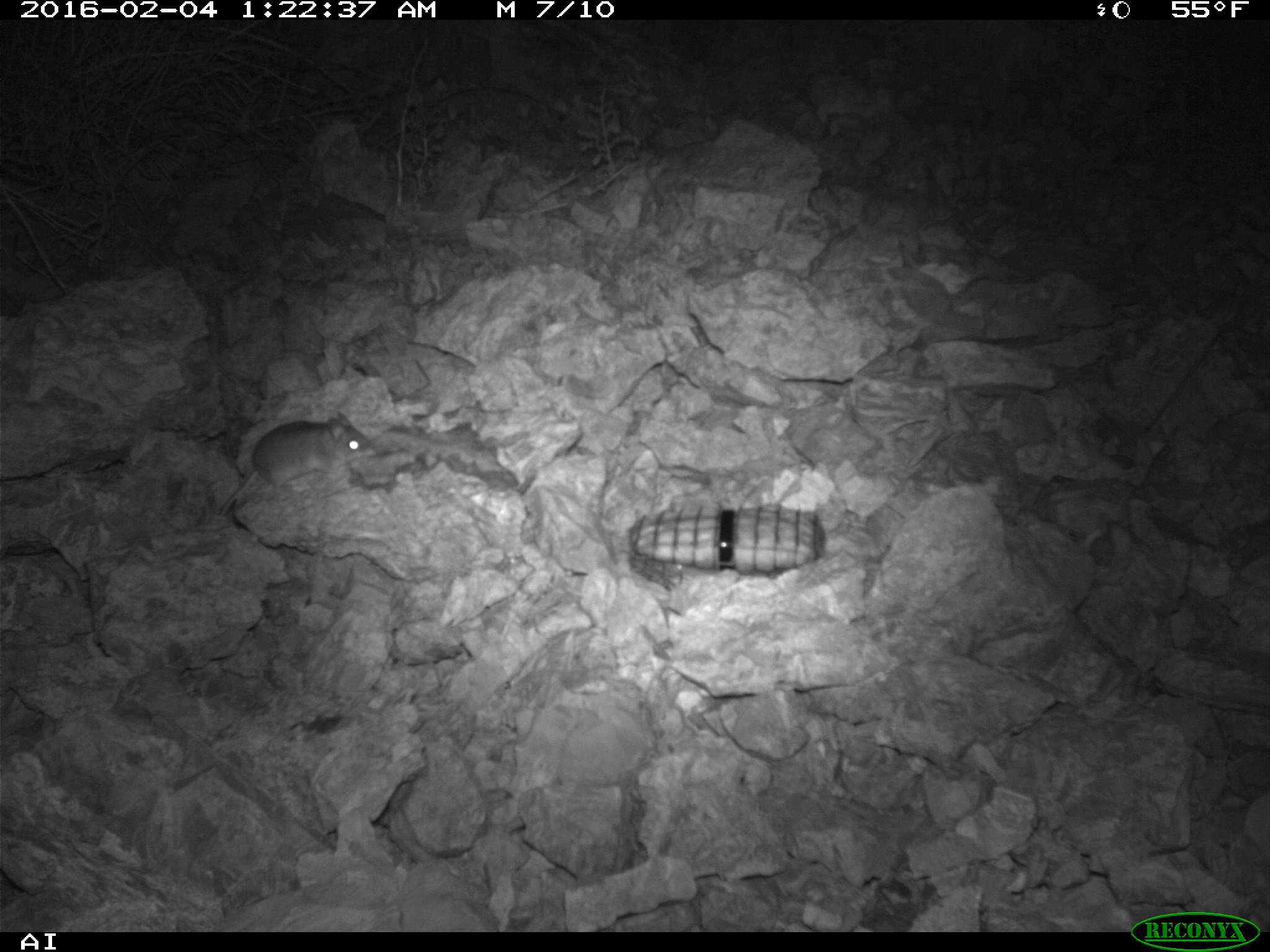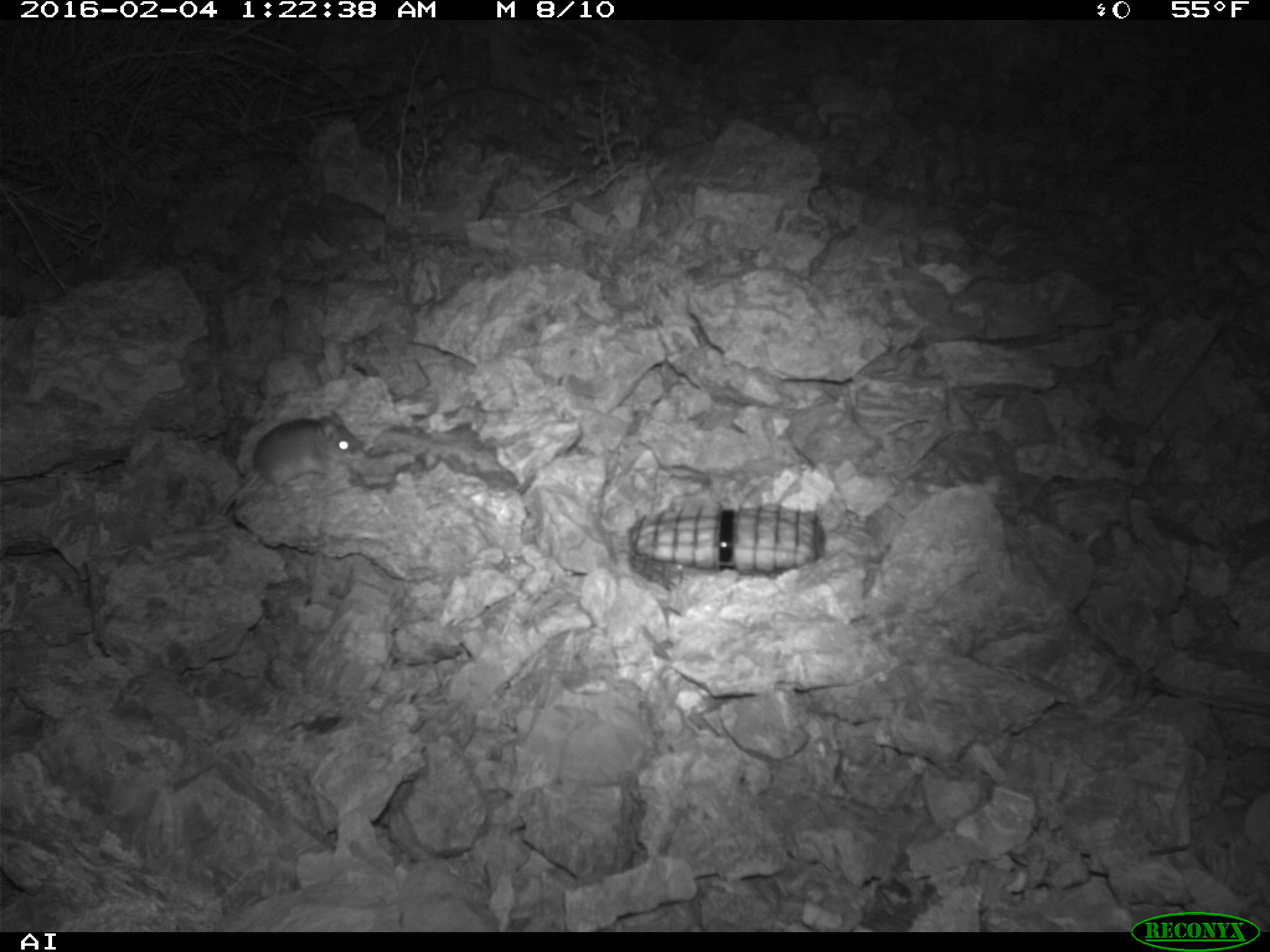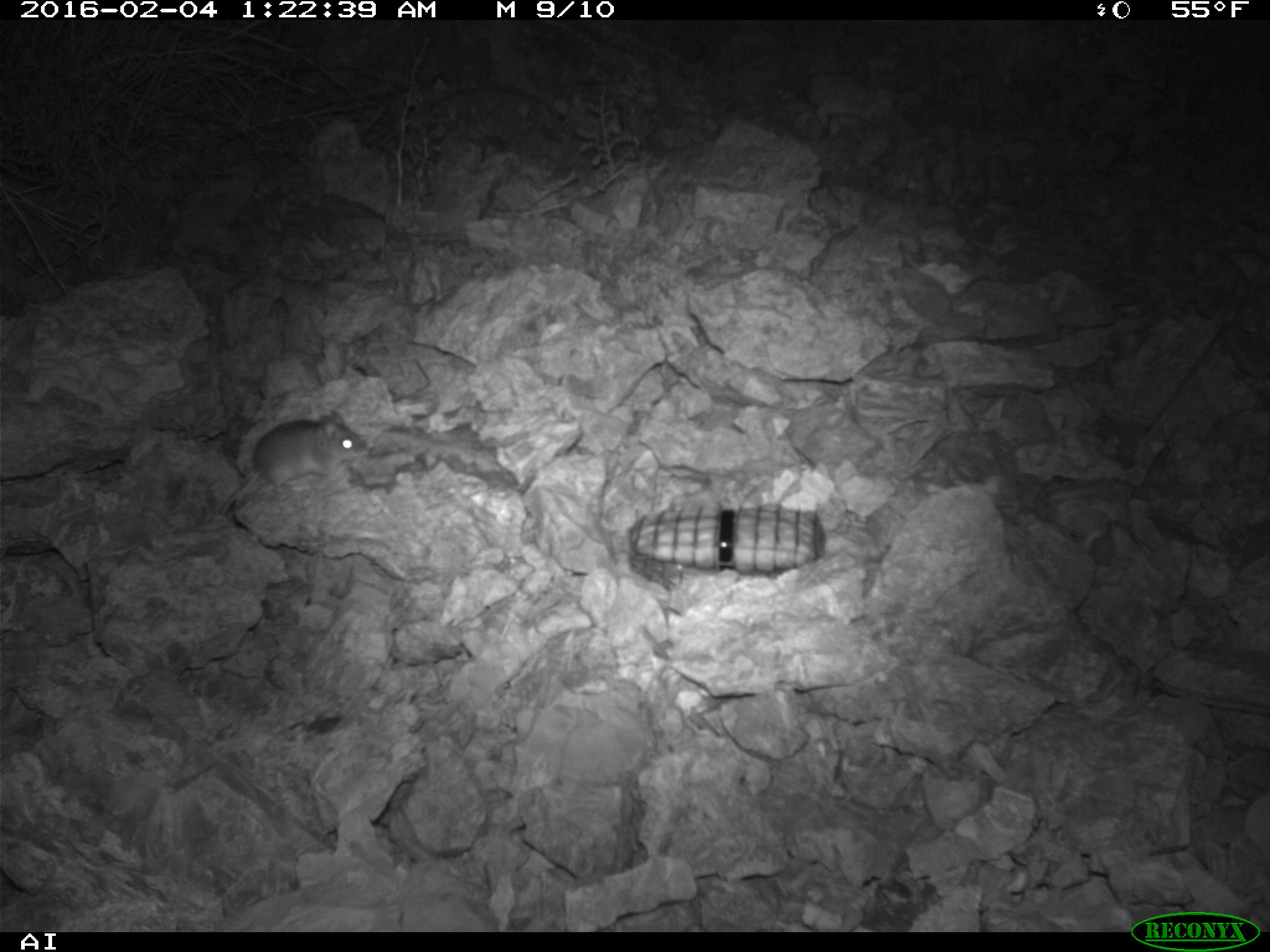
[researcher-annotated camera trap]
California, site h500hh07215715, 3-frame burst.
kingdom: Animalia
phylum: Chordata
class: Mammalia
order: Rodentia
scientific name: Rodentia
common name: rodent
Rodent (Rodentia).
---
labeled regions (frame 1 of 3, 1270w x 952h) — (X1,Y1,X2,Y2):
rodent: (217,413,370,517)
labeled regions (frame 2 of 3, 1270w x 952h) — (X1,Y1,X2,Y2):
rodent: (217,408,362,518)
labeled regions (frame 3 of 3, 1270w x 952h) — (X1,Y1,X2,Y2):
rodent: (218,407,368,516)